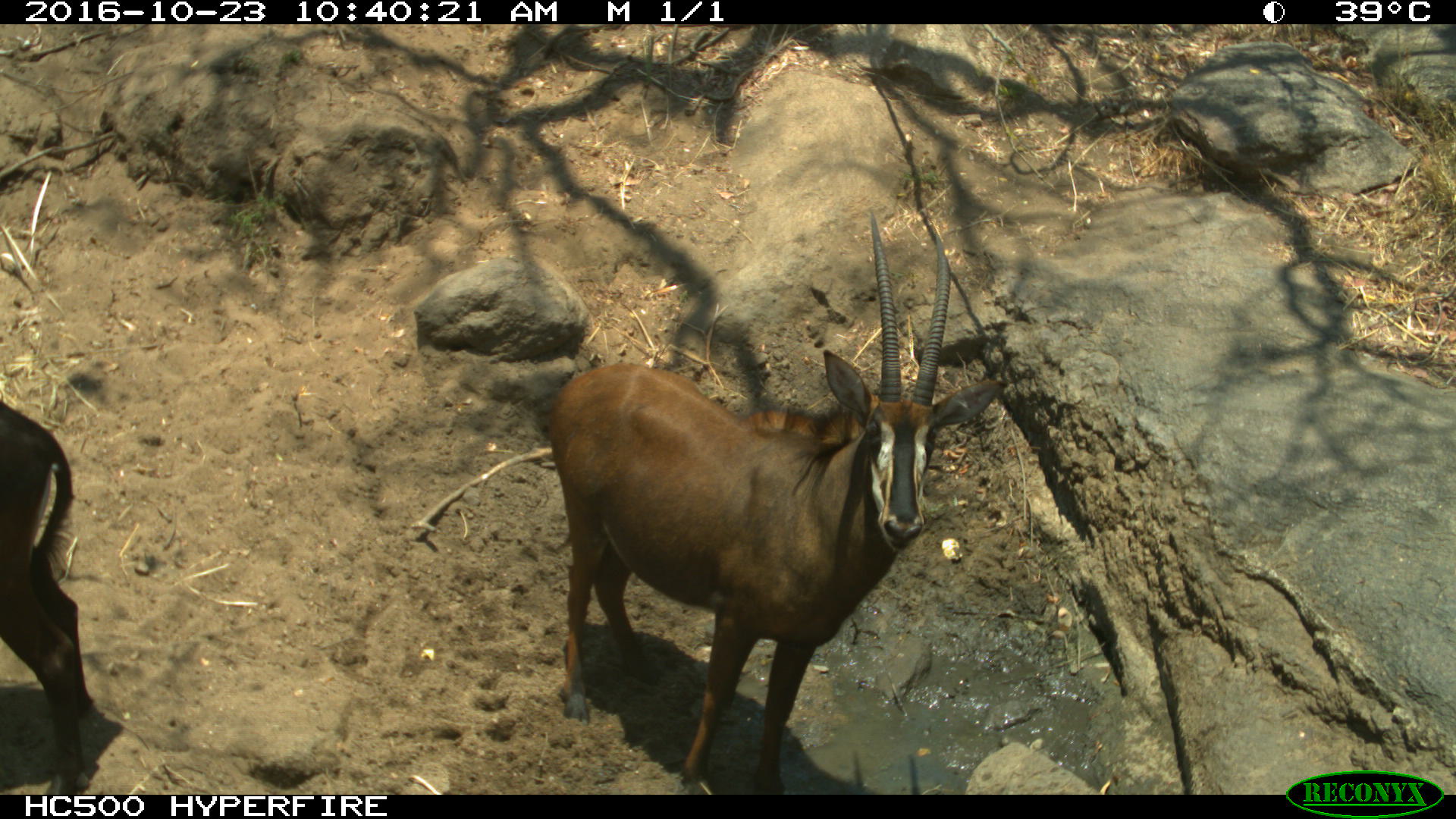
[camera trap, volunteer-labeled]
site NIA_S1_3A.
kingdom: Animalia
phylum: Chordata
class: Mammalia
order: Artiodactyla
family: Bovidae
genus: Hippotragus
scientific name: Hippotragus niger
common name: sable antelope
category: sable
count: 2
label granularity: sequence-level